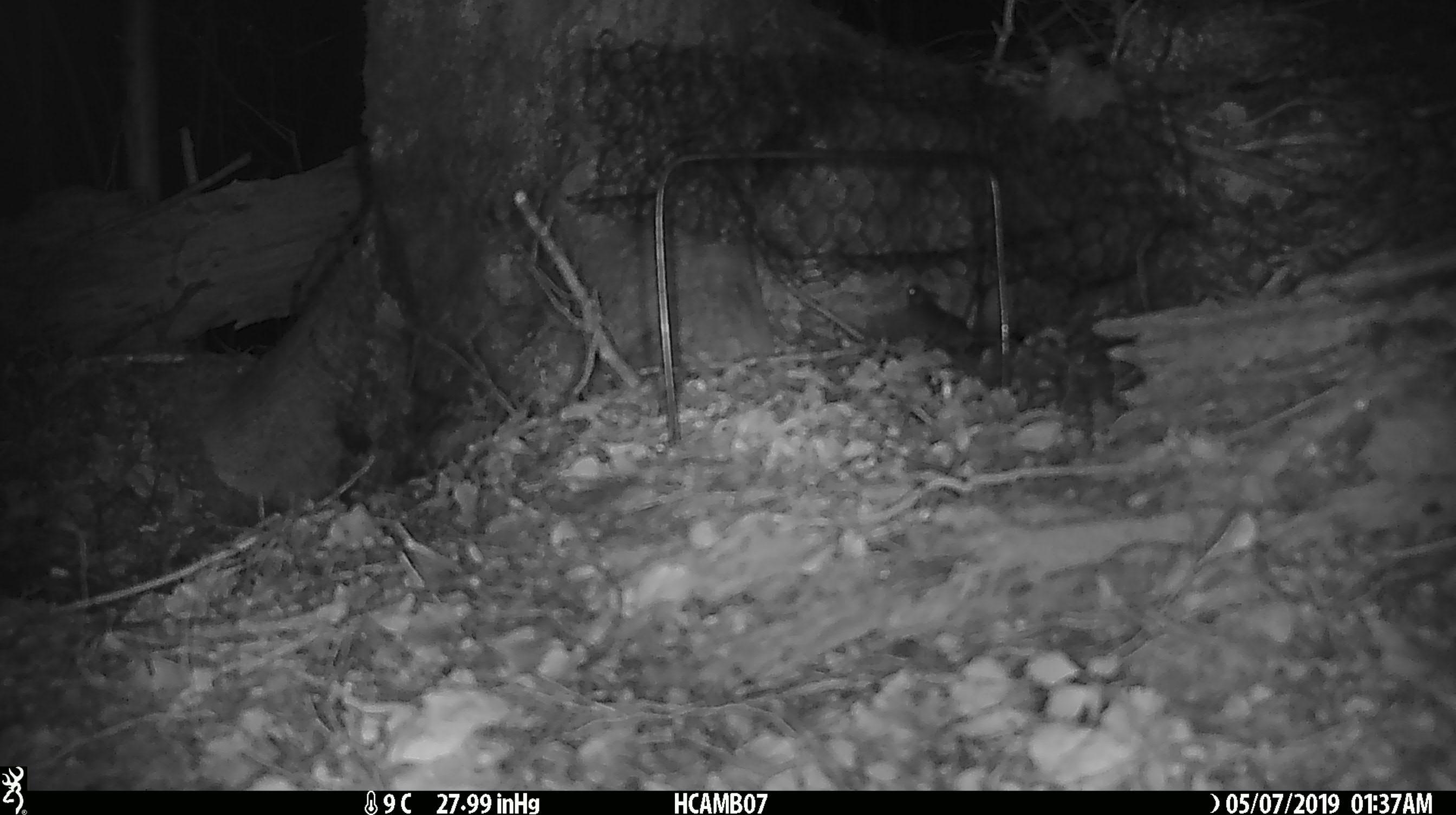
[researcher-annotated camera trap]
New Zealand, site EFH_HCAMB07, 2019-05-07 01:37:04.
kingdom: Animalia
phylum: Chordata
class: Mammalia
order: Rodentia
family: Muridae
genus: Mus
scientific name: Mus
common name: mouse